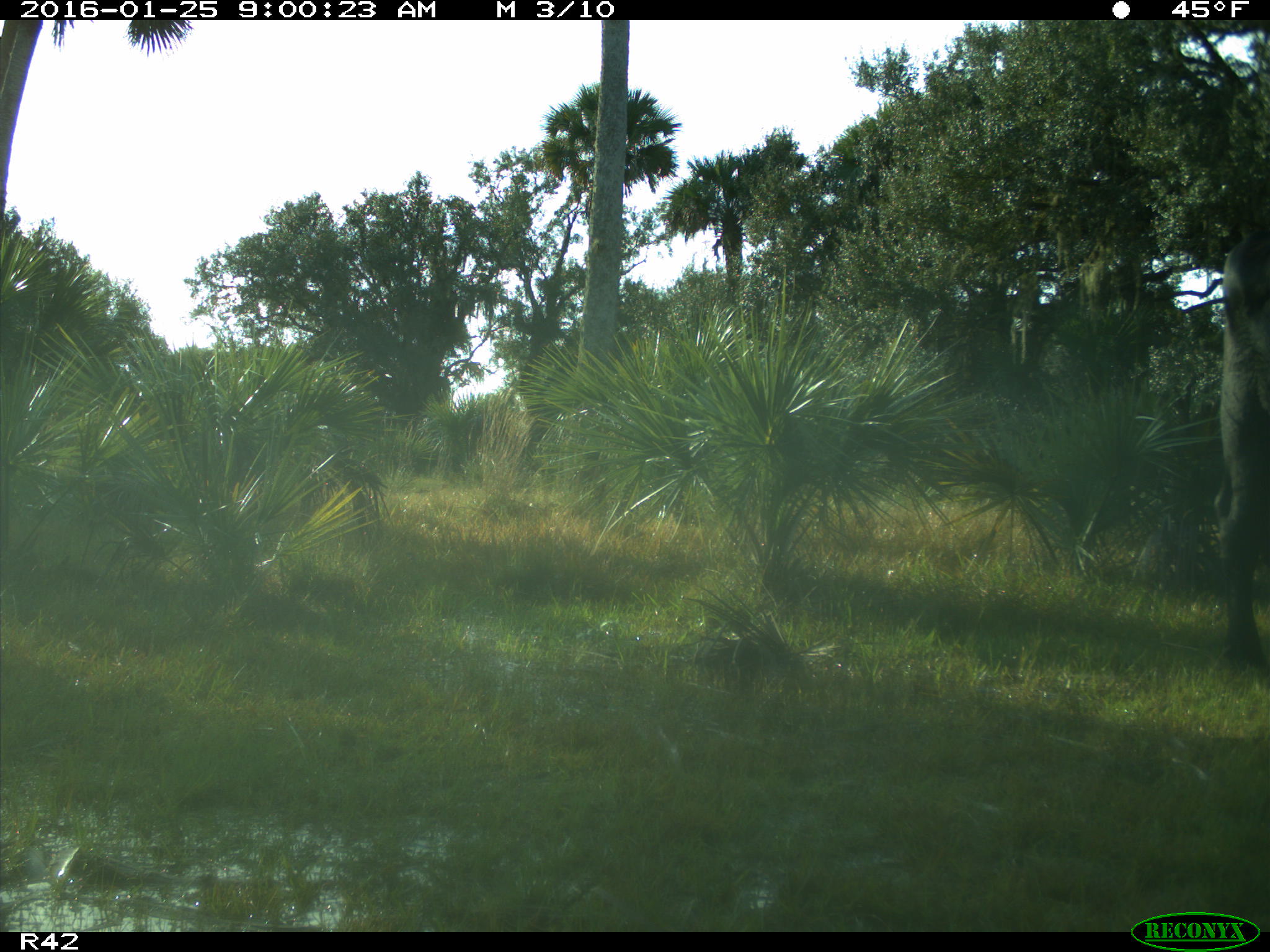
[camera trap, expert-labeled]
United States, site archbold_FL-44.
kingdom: Animalia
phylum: Chordata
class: Mammalia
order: Artiodactyla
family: Bovidae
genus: Bos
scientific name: Bos taurus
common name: domestic cow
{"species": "Bos taurus (domestic cow)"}